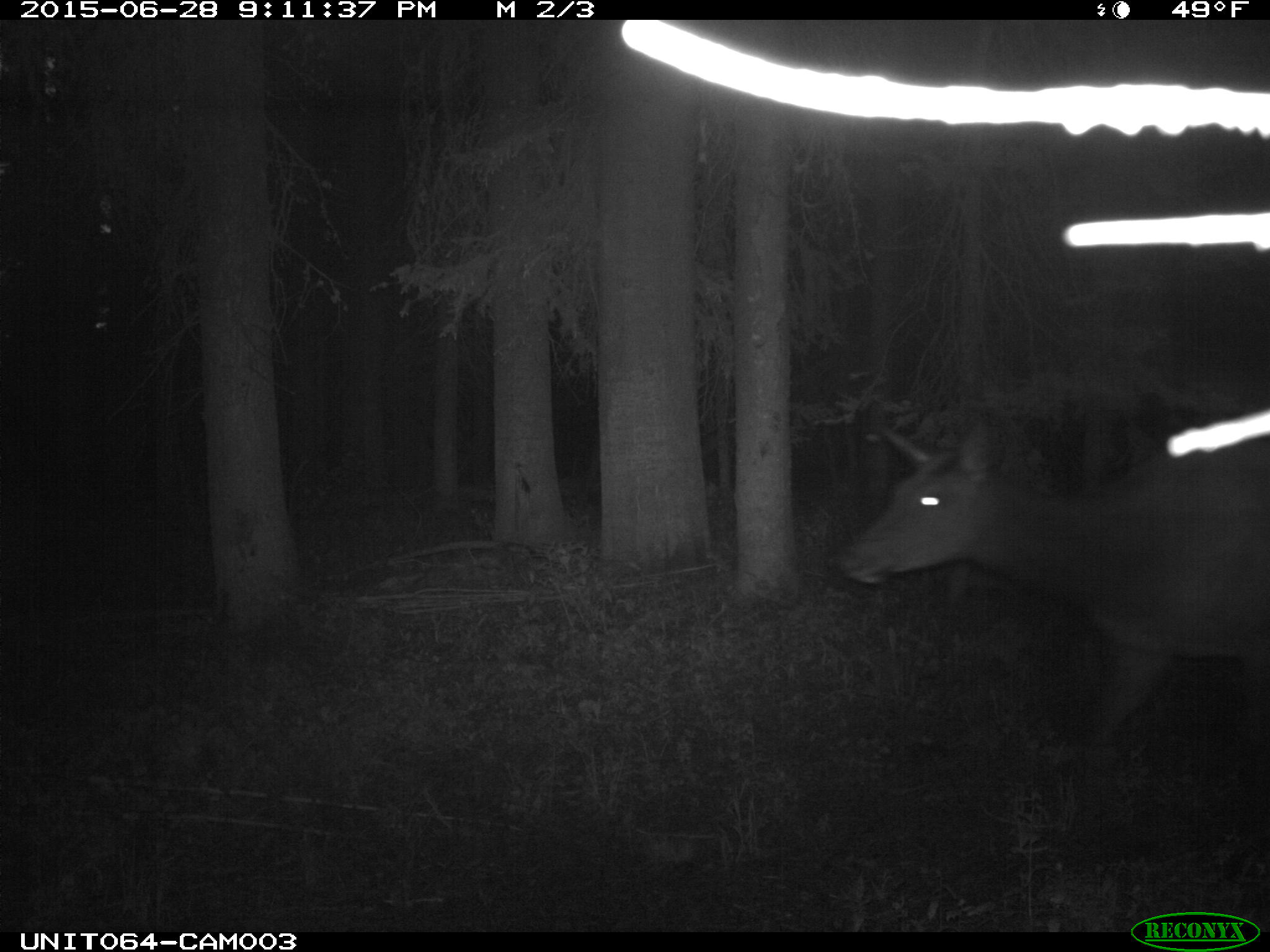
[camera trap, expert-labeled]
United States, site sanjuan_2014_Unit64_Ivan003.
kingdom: Animalia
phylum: Chordata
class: Mammalia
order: Artiodactyla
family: Cervidae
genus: Cervus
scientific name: Cervus elaphus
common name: red deer